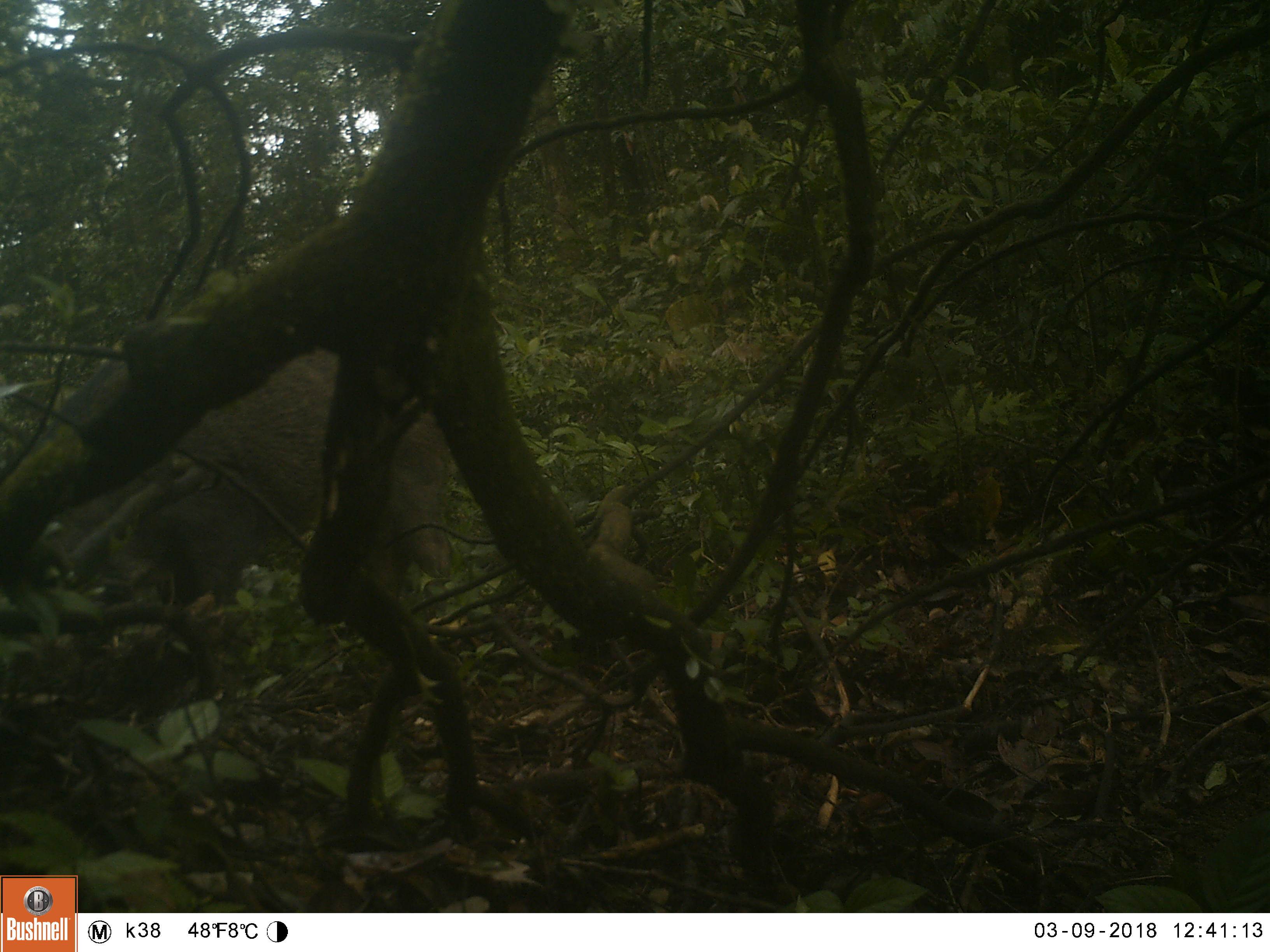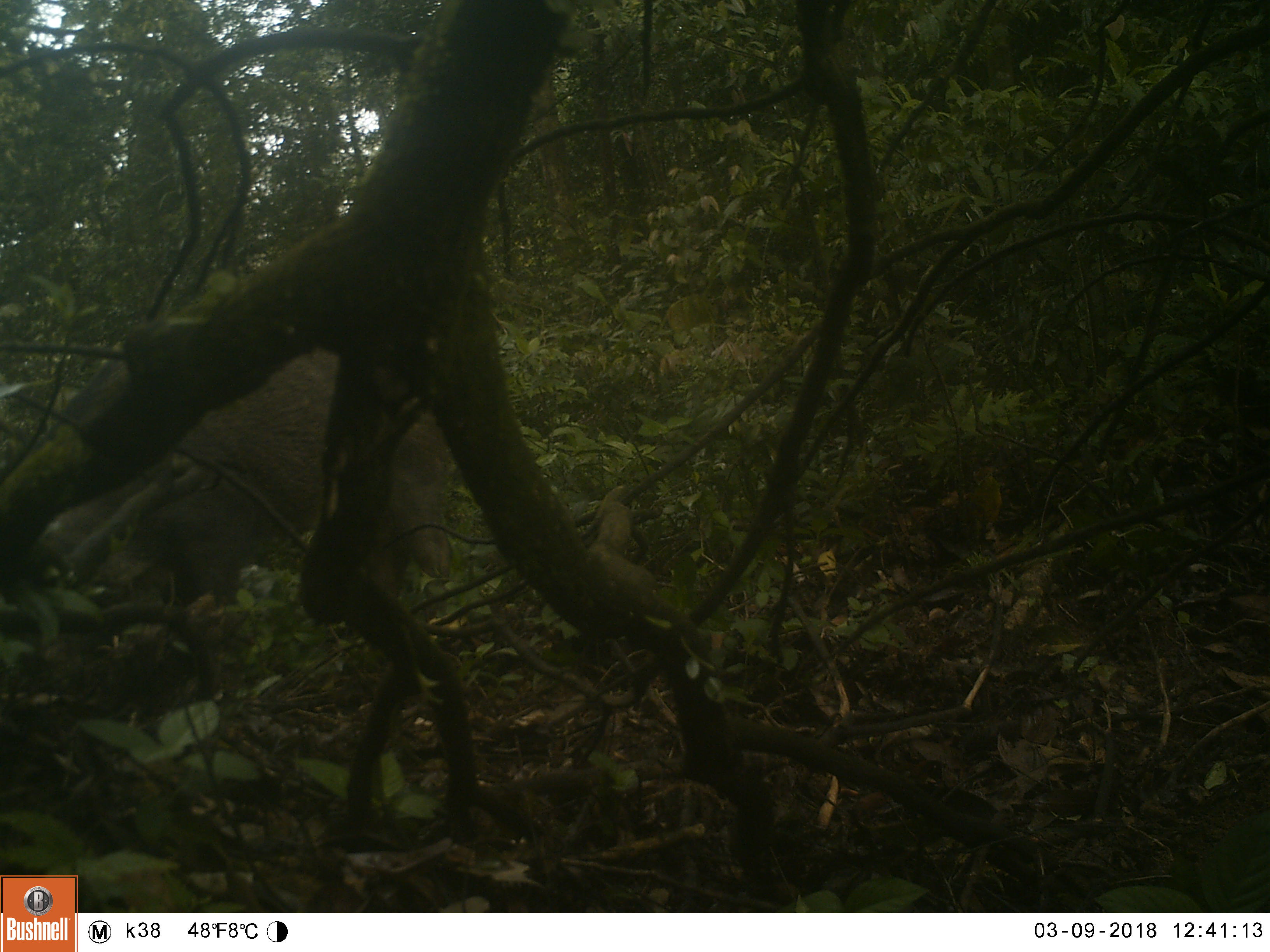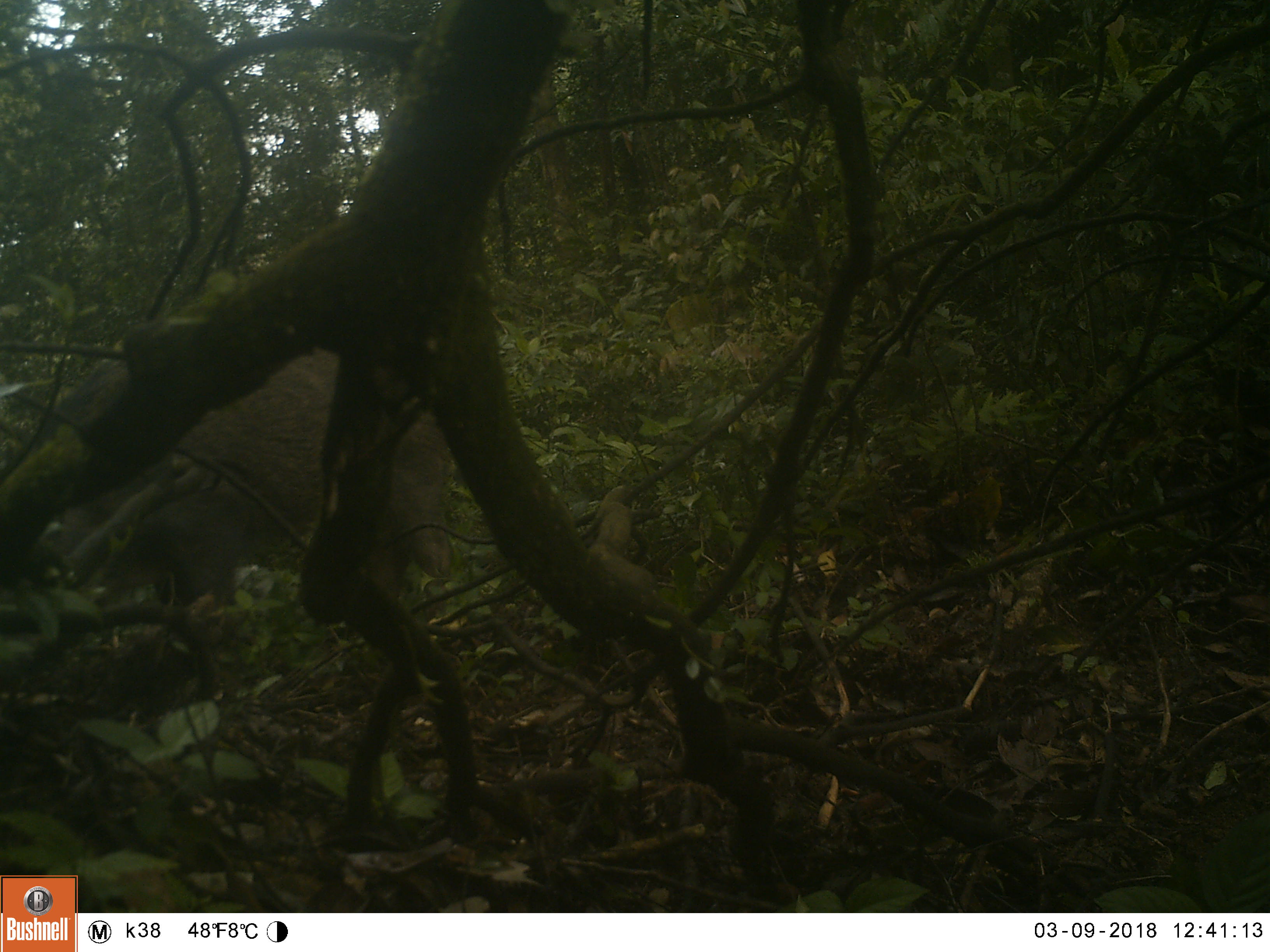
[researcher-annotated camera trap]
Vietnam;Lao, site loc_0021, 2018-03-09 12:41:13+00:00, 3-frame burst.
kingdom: Animalia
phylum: Chordata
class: Mammalia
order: Artiodactyla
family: Suidae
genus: Sus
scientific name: Sus scrofa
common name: eurasian wild pig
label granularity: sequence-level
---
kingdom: Animalia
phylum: Chordata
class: Mammalia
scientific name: Mammalia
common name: mammal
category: unidentified small mammal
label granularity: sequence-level